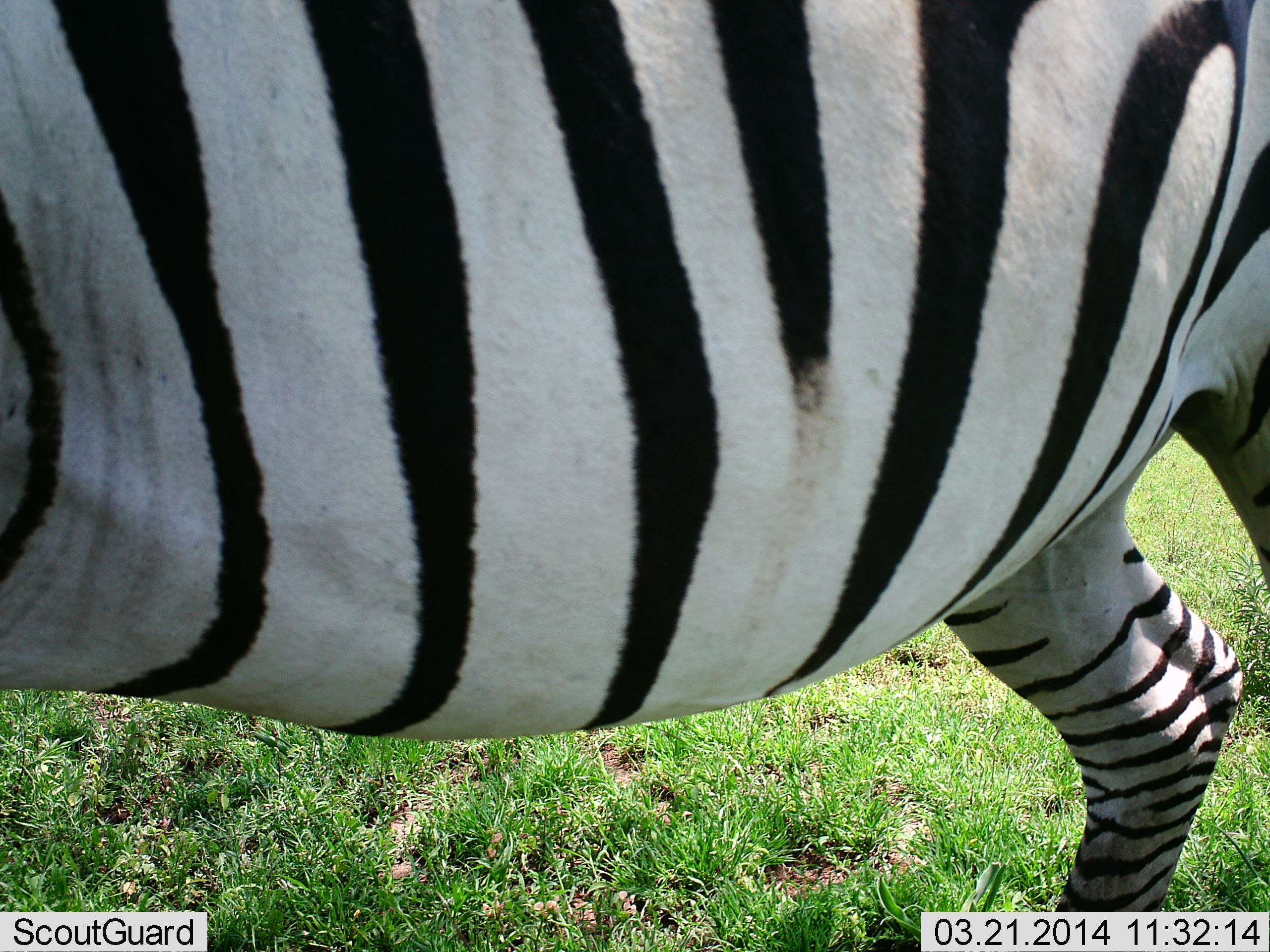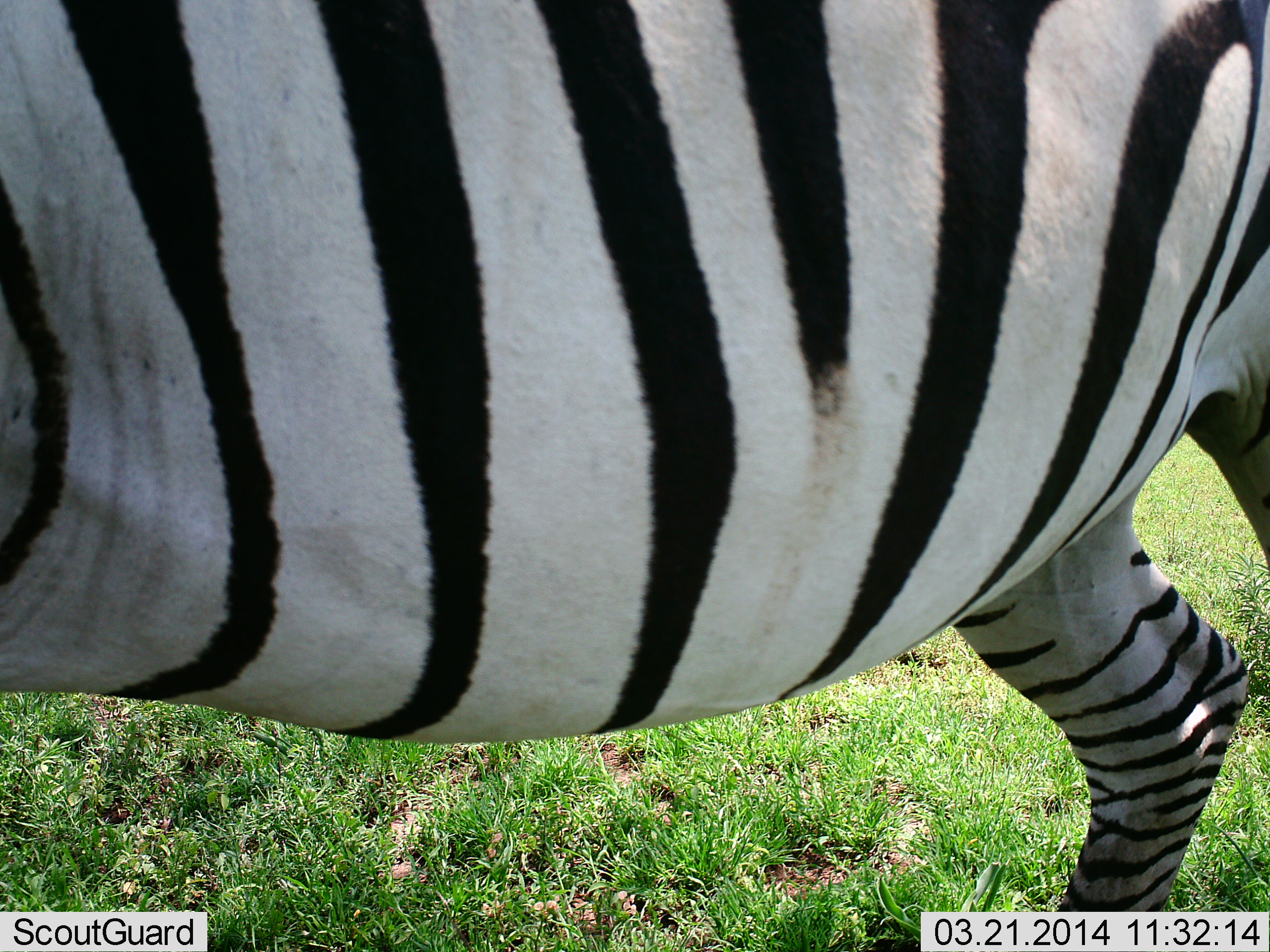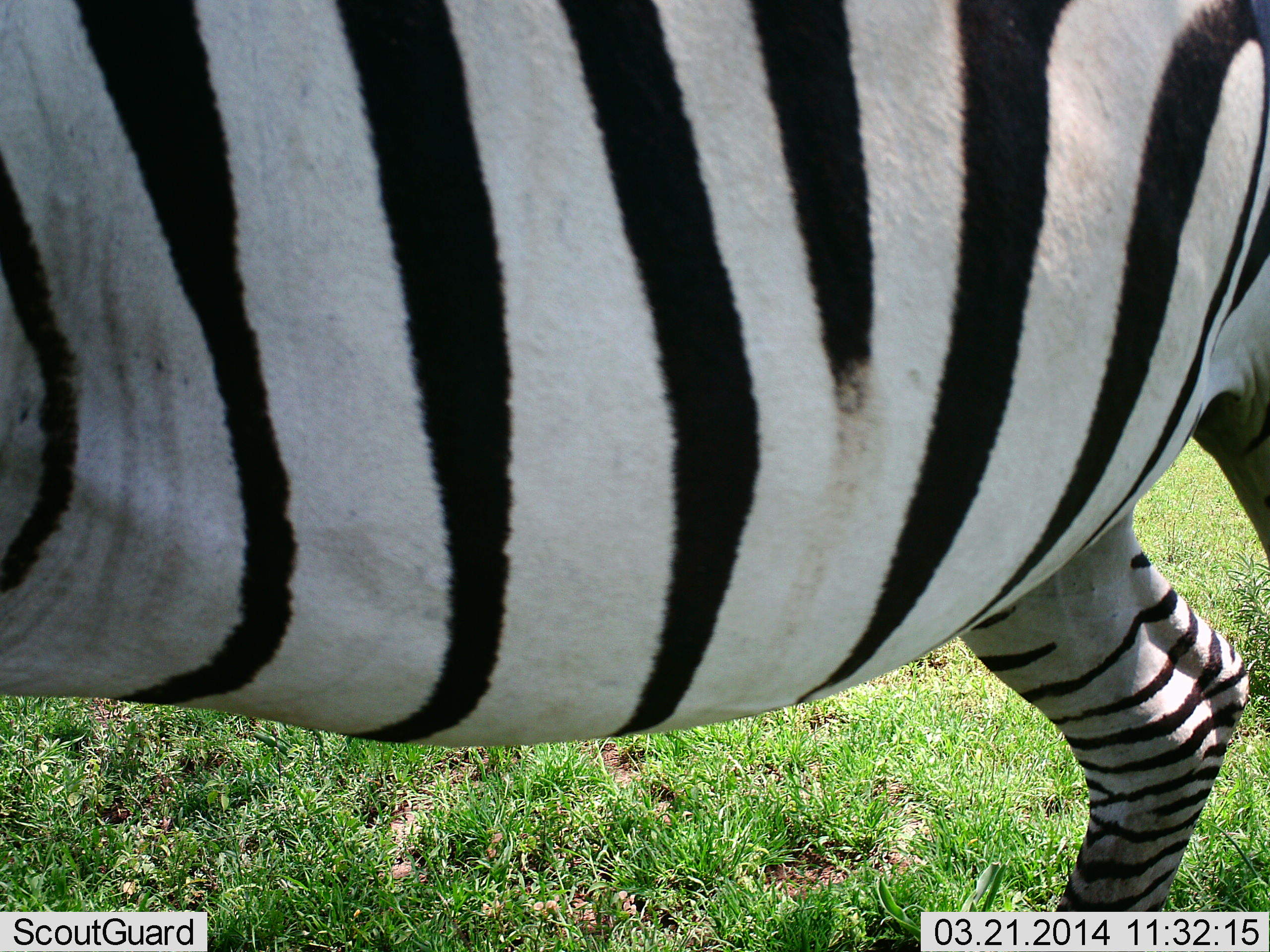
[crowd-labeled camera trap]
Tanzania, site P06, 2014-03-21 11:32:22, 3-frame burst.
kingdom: Animalia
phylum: Chordata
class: Mammalia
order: Perissodactyla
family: Equidae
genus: Equus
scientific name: Equus quagga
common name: plains zebra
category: zebra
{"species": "zebra (plains zebra) (Equus quagga)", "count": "1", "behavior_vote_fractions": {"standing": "100%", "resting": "0%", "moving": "0%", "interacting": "0%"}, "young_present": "0%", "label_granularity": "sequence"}